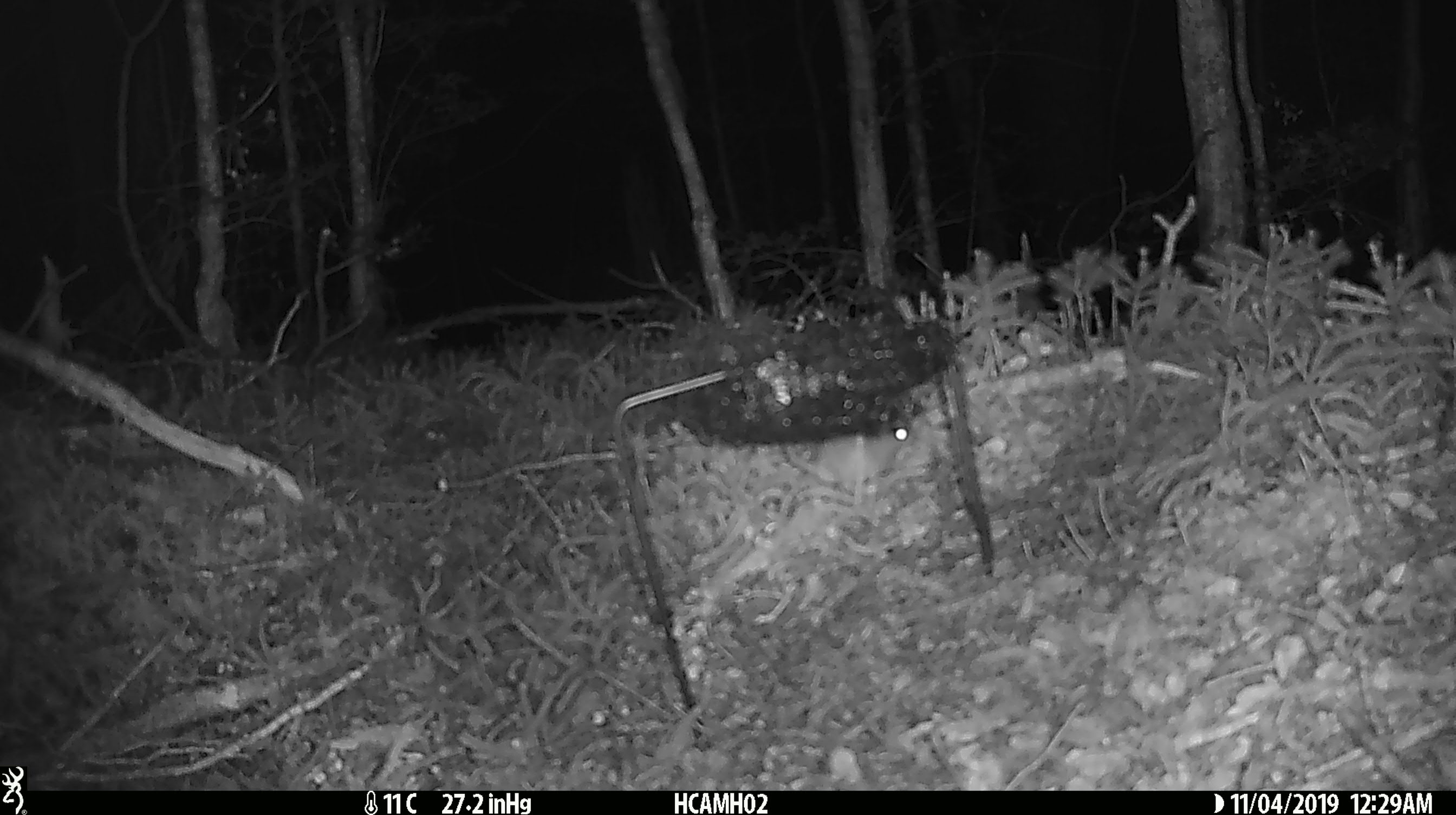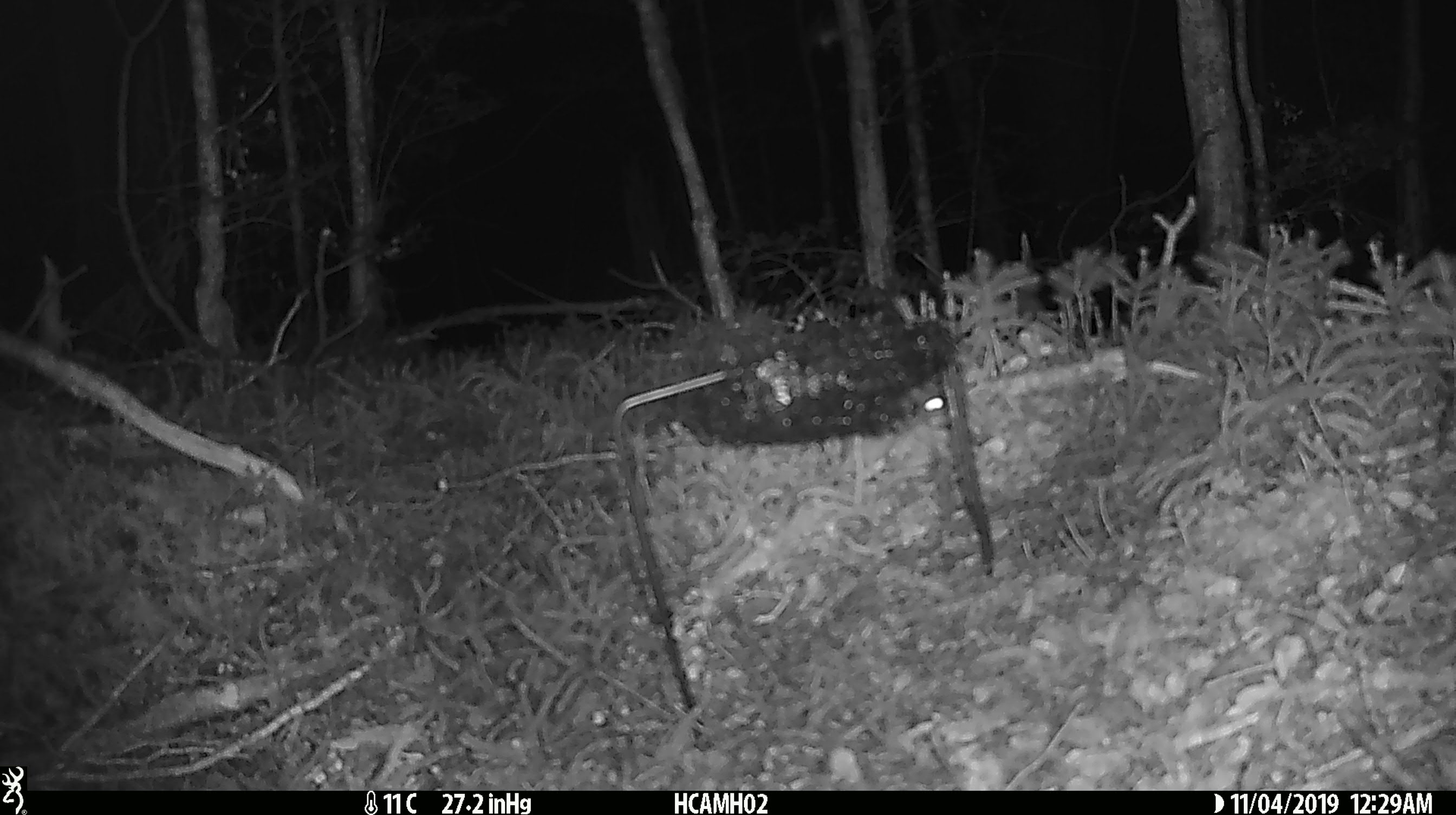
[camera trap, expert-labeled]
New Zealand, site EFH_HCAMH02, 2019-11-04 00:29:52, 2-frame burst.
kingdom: Animalia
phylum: Chordata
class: Mammalia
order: Rodentia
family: Muridae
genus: Mus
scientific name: Mus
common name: mouse